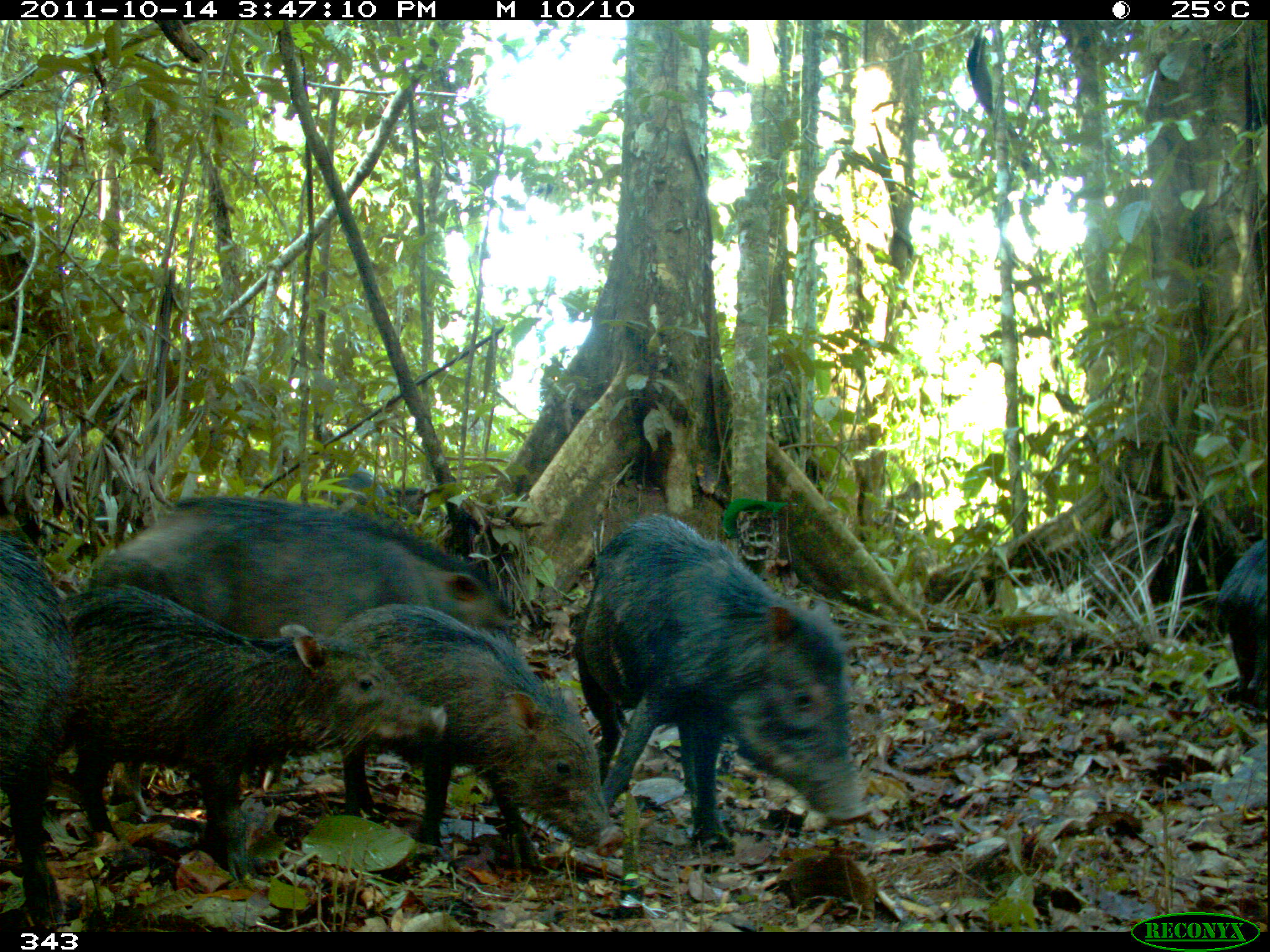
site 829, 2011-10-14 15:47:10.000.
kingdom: Animalia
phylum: Chordata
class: Mammalia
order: Artiodactyla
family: Tayassuidae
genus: Tayassu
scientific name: Tayassu pecari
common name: white-lipped peccary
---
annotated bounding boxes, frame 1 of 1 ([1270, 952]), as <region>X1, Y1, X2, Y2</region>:
tayassu pecari: <region>53, 589, 448, 885</region>; <region>577, 513, 866, 857</region>; <region>333, 604, 622, 874</region>; <region>87, 495, 514, 640</region>; <region>0, 524, 64, 936</region>; <region>1209, 540, 1269, 709</region>; <region>393, 486, 444, 527</region>; <region>339, 469, 387, 512</region>